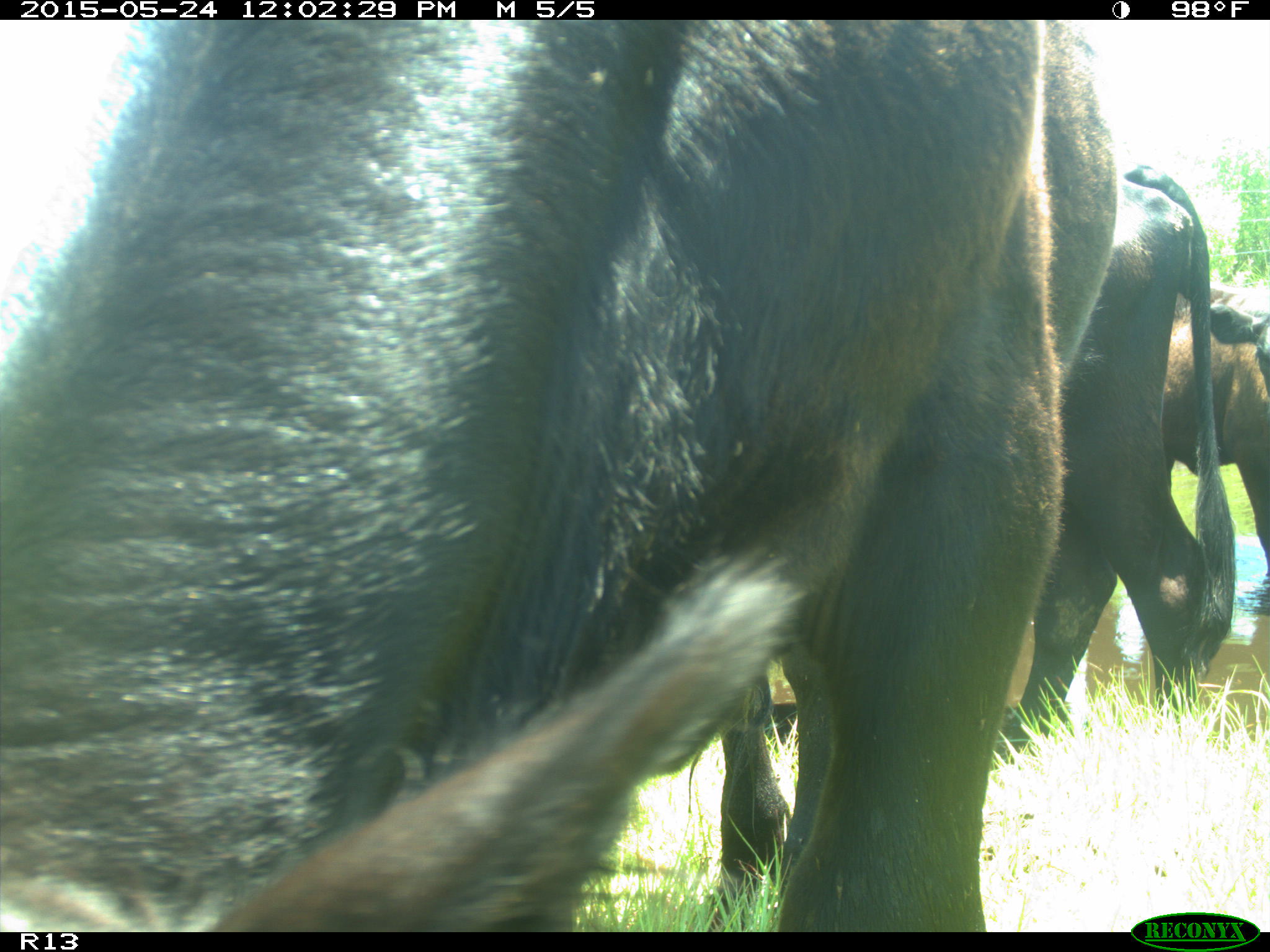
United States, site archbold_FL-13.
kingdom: Animalia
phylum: Chordata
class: Mammalia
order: Artiodactyla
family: Bovidae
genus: Bos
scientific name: Bos taurus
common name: domestic cow